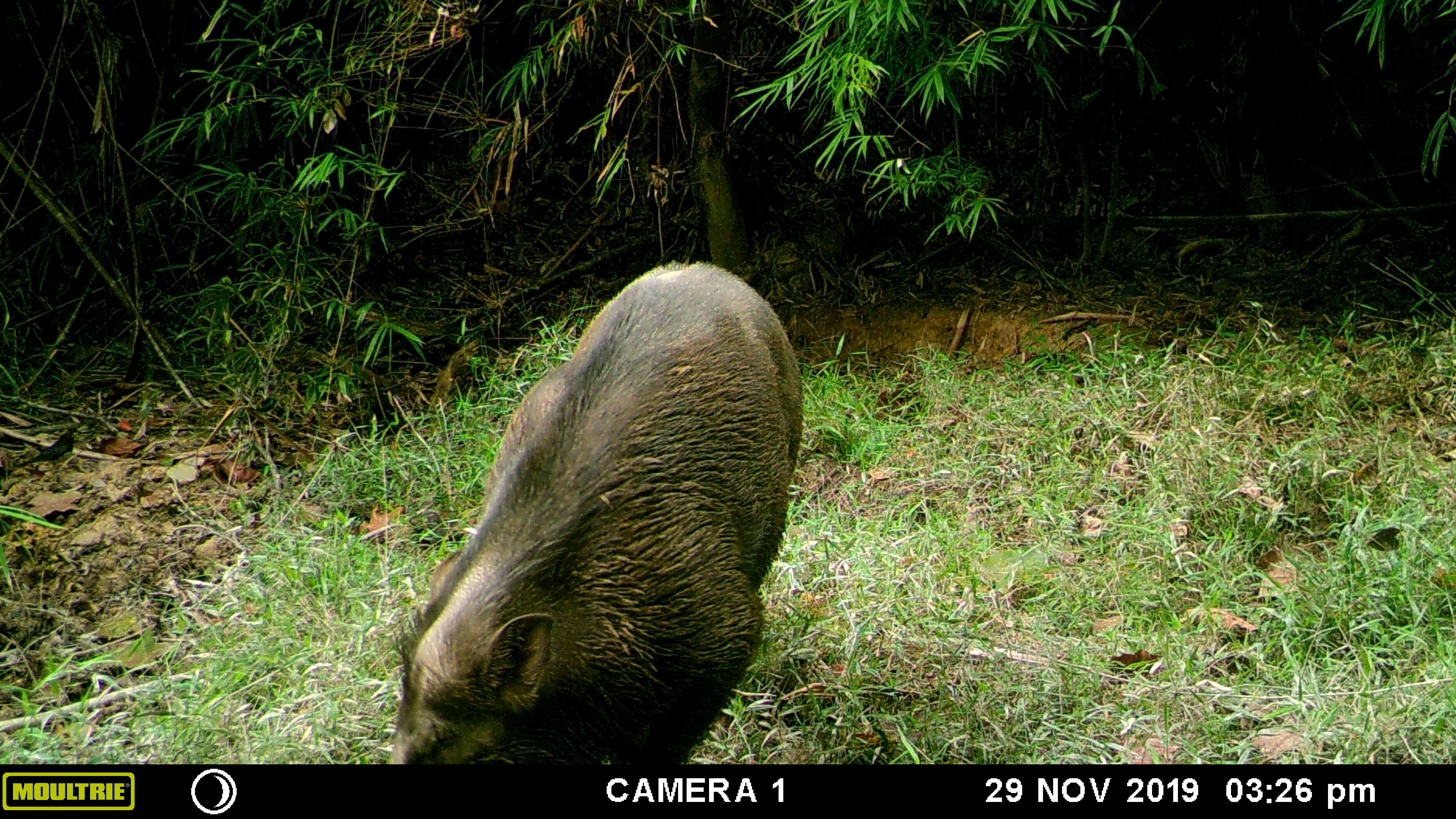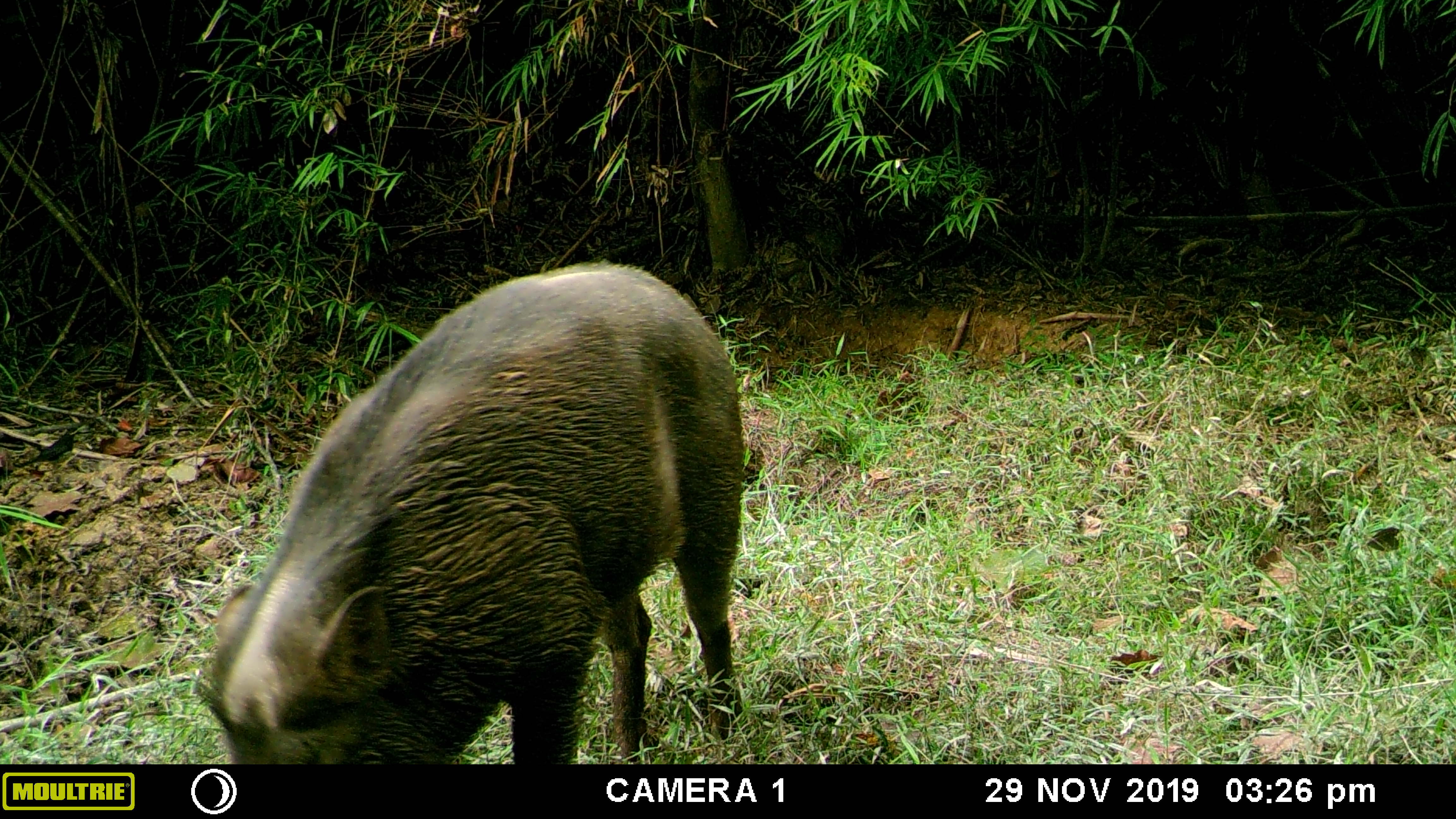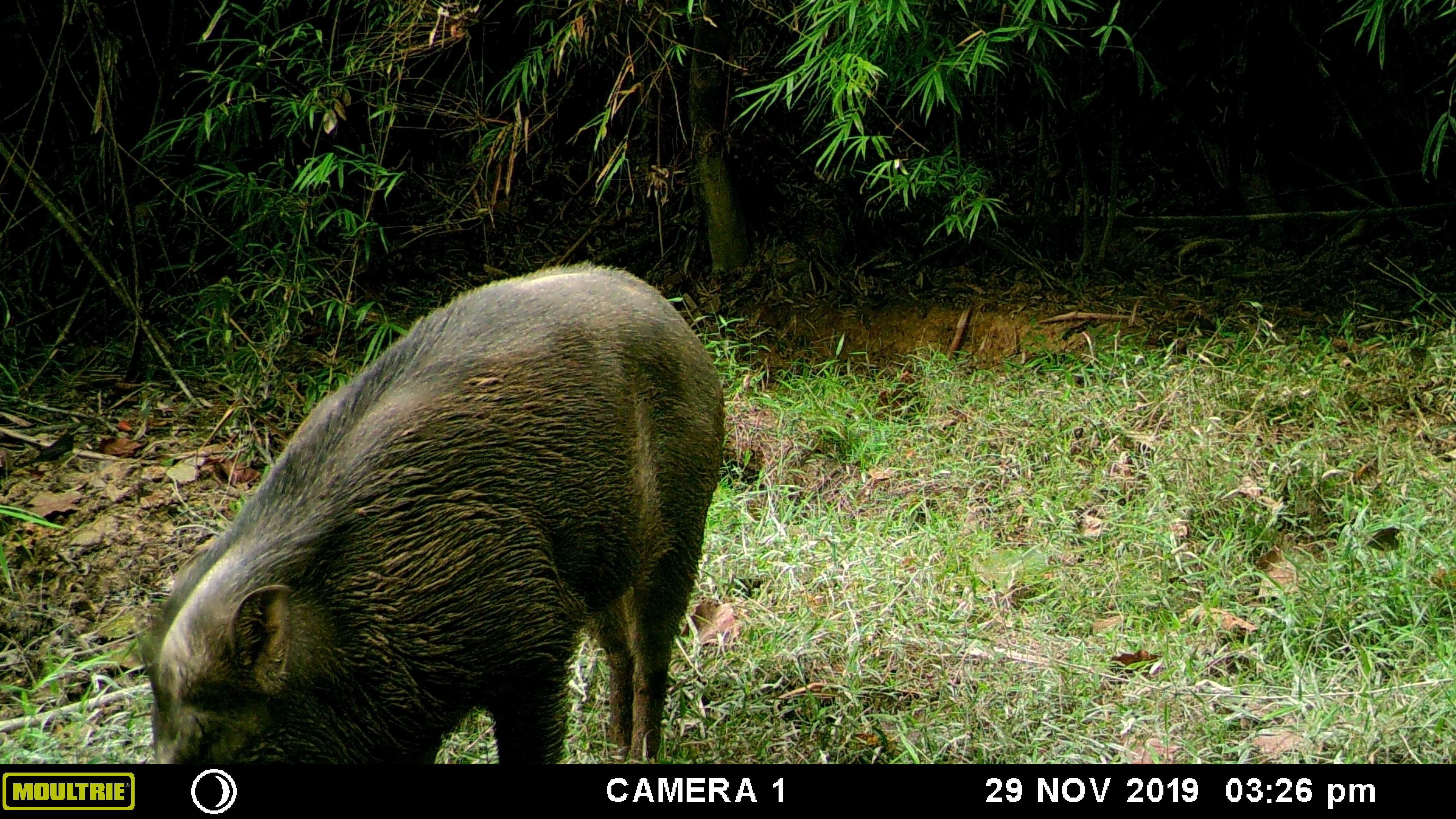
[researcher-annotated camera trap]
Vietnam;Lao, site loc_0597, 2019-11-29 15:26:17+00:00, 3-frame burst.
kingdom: Animalia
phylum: Chordata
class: Mammalia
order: Artiodactyla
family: Suidae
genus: Sus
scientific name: Sus scrofa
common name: eurasian wild pig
Eurasian wild pig (Sus scrofa). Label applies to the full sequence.